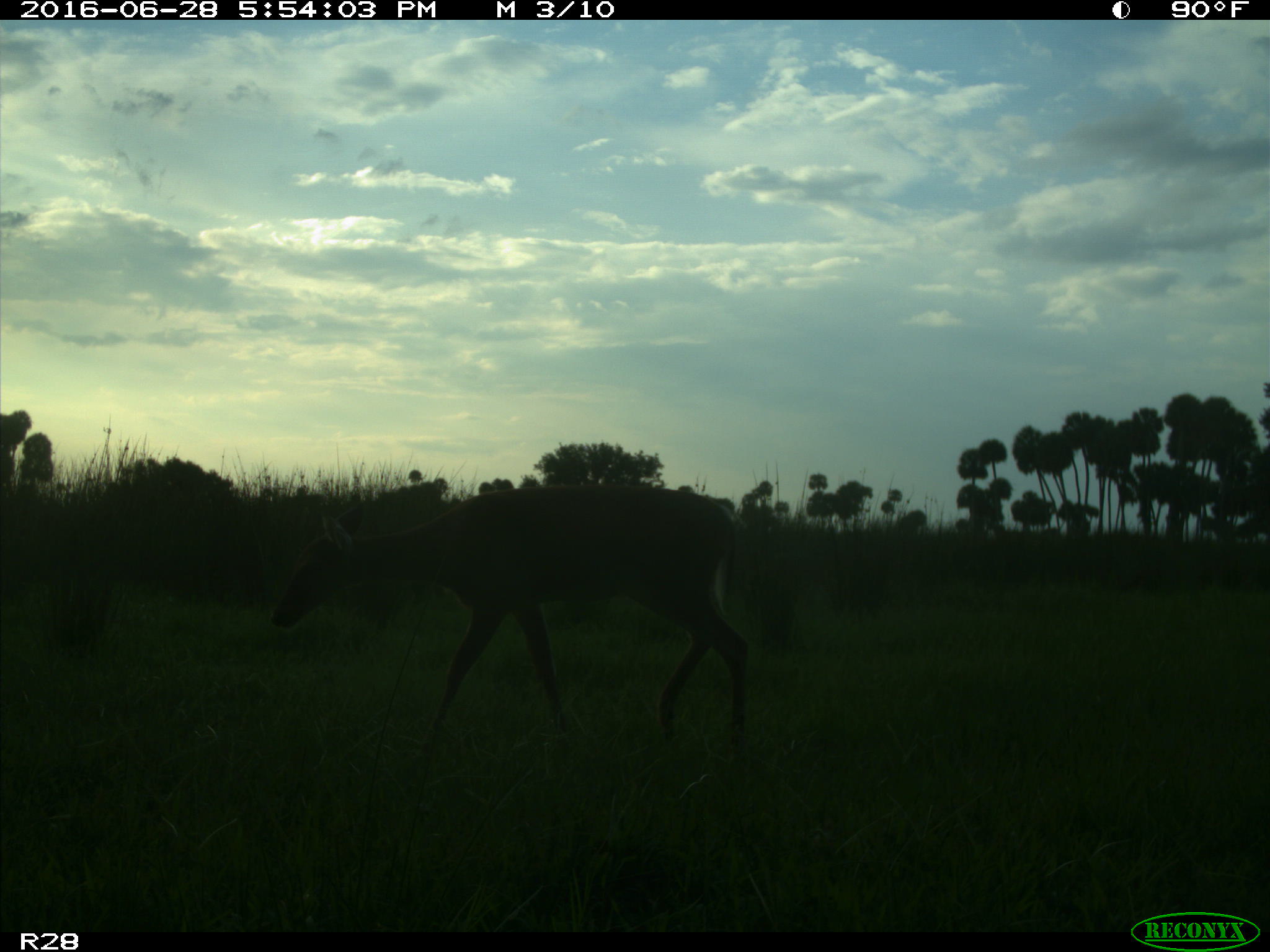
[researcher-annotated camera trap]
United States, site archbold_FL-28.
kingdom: Animalia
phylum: Chordata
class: Mammalia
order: Artiodactyla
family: Cervidae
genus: Odocoileus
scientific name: Odocoileus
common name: deer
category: unidentified deer